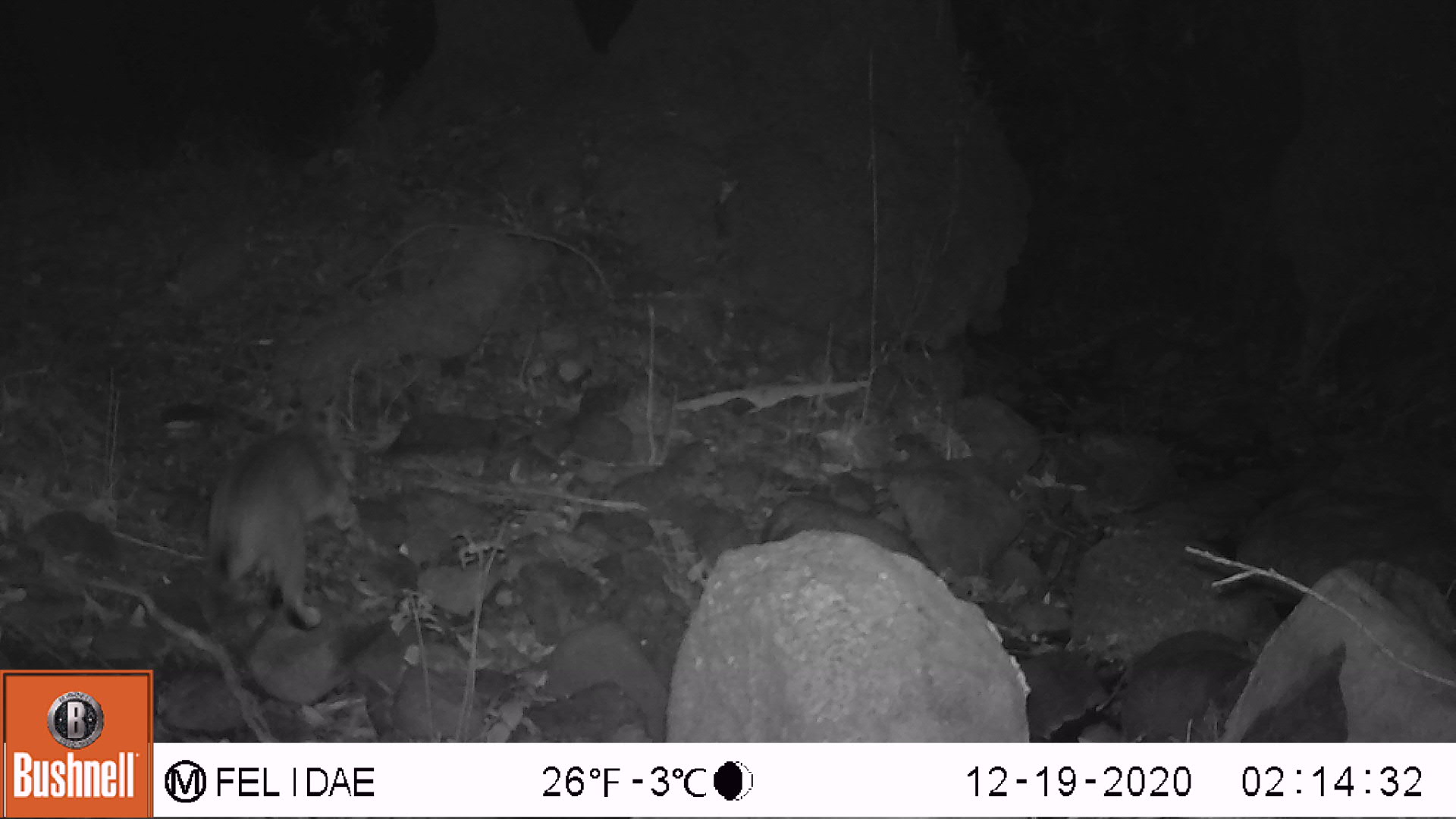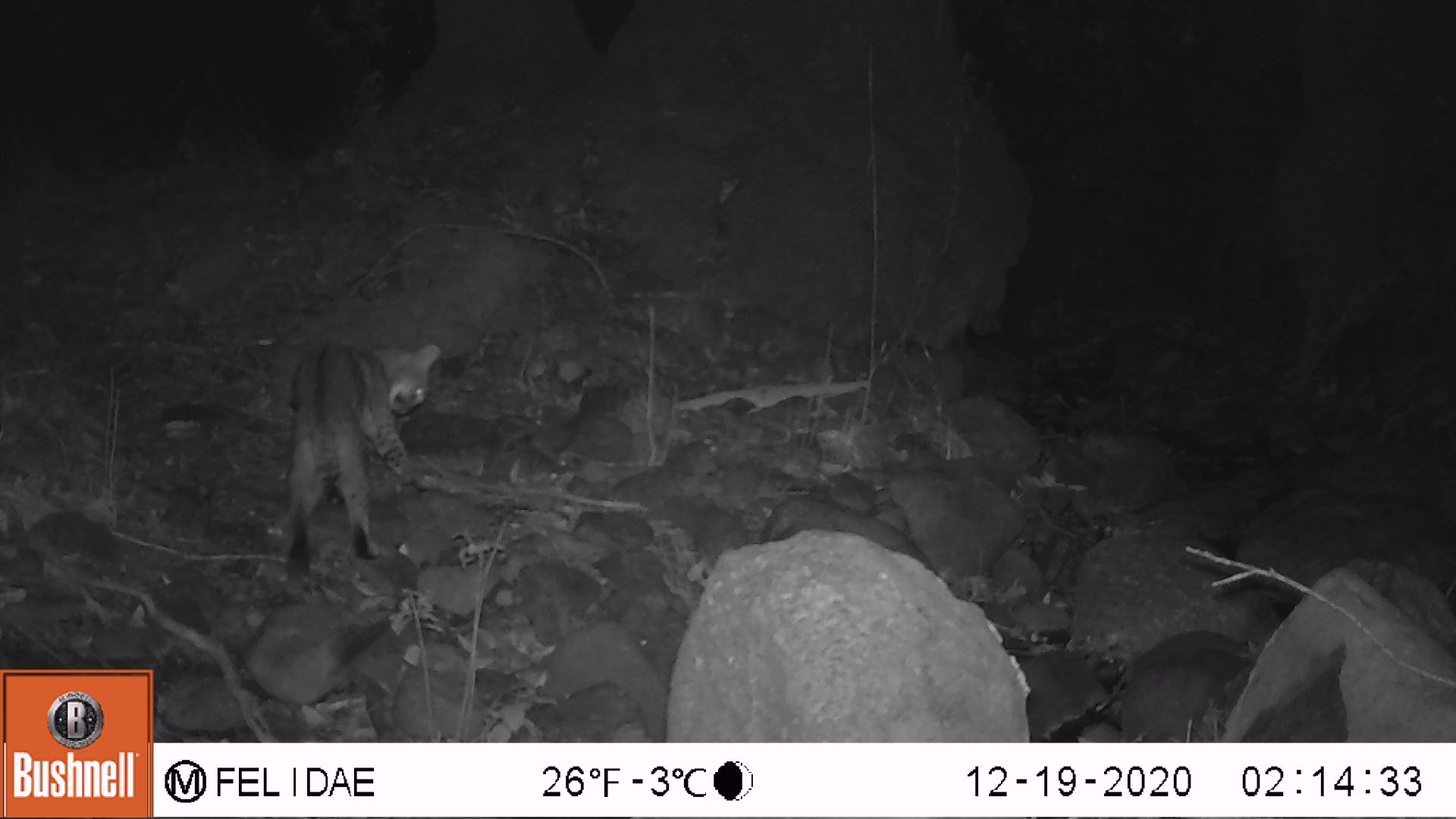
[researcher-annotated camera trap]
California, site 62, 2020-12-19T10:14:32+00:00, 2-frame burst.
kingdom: Animalia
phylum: Chordata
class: Mammalia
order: Carnivora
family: Felidae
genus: Lynx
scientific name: Lynx rufus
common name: bobcat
Bobcat (Lynx rufus).